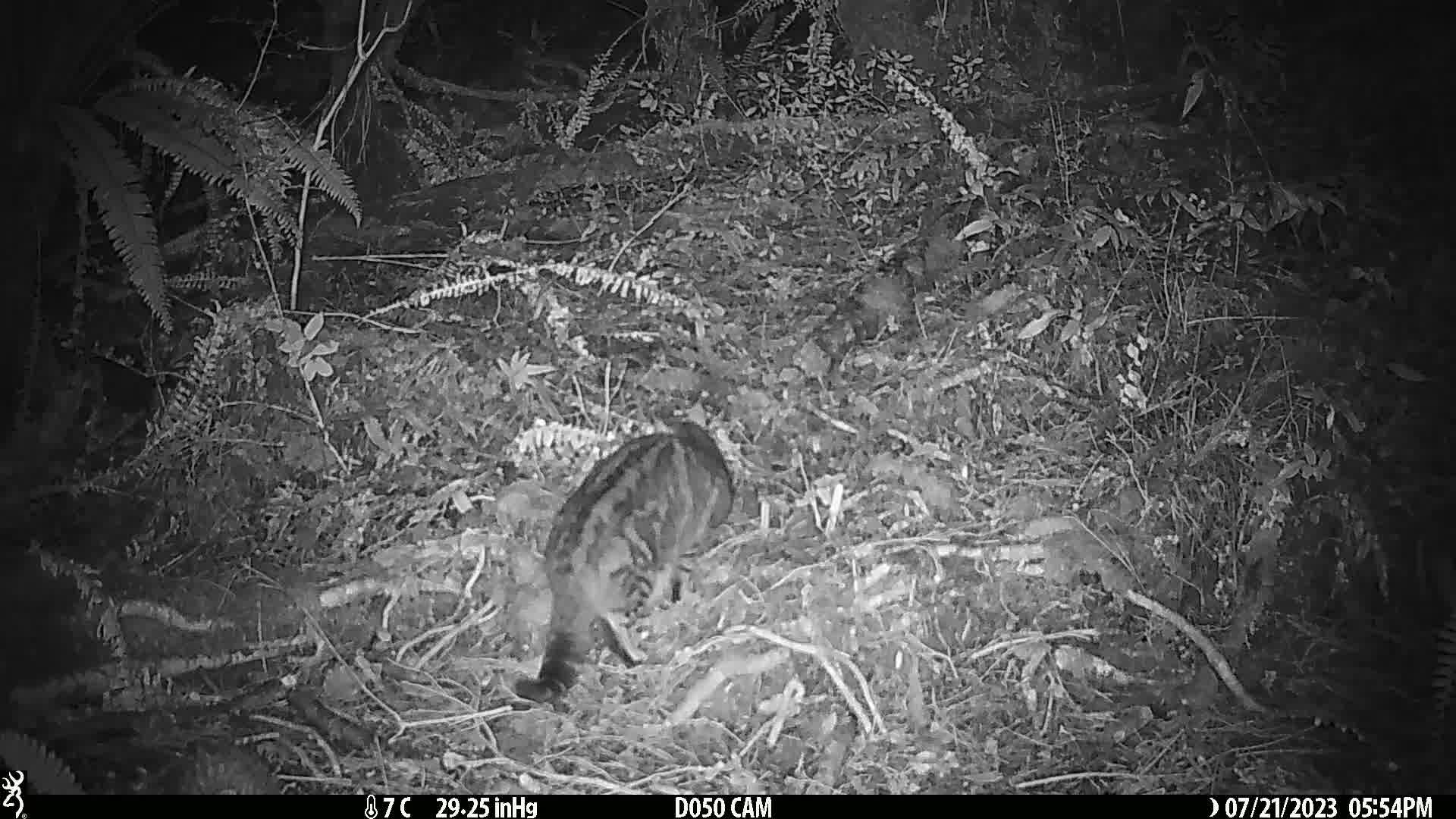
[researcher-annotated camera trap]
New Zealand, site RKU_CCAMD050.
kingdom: Animalia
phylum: Chordata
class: Mammalia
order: Carnivora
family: Felidae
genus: Felis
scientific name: Felis catus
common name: domestic cat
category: cat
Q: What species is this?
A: Cat (domestic cat) (Felis catus).